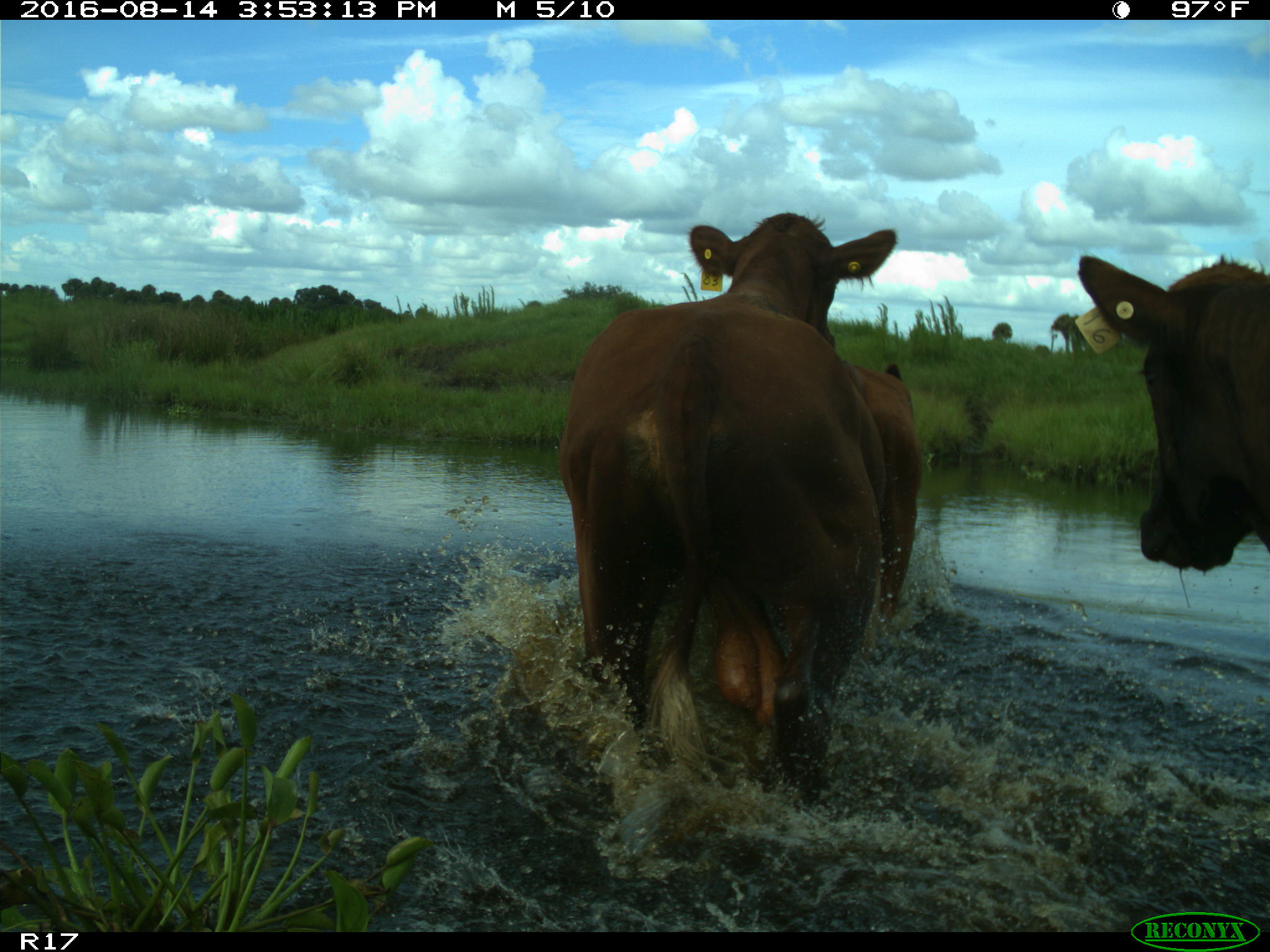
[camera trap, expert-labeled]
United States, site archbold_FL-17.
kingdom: Animalia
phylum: Chordata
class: Mammalia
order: Artiodactyla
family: Bovidae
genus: Bos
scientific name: Bos taurus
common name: domestic cow